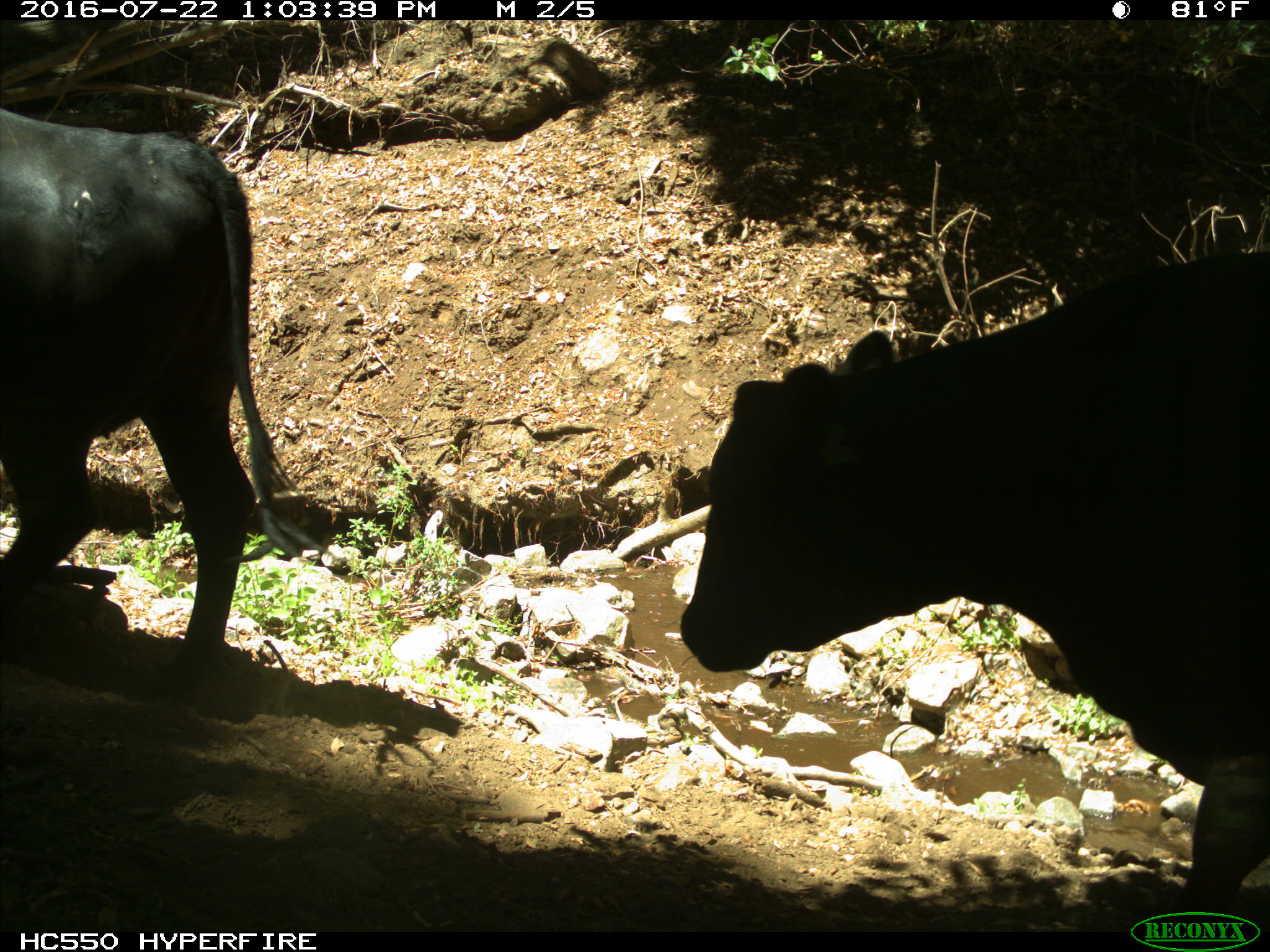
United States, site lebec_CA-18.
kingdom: Animalia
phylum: Chordata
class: Mammalia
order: Artiodactyla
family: Bovidae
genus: Bos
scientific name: Bos taurus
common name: domestic cow